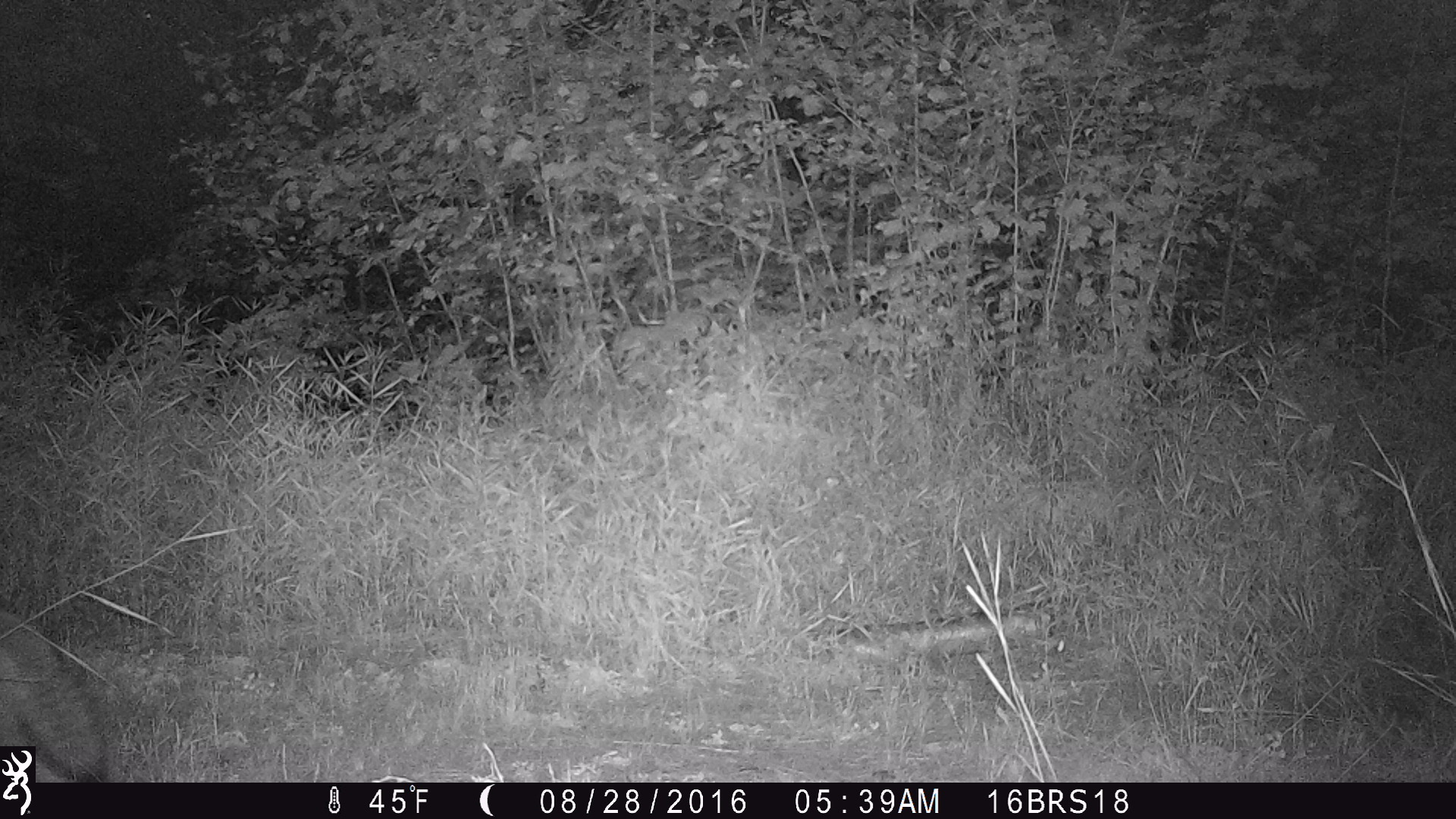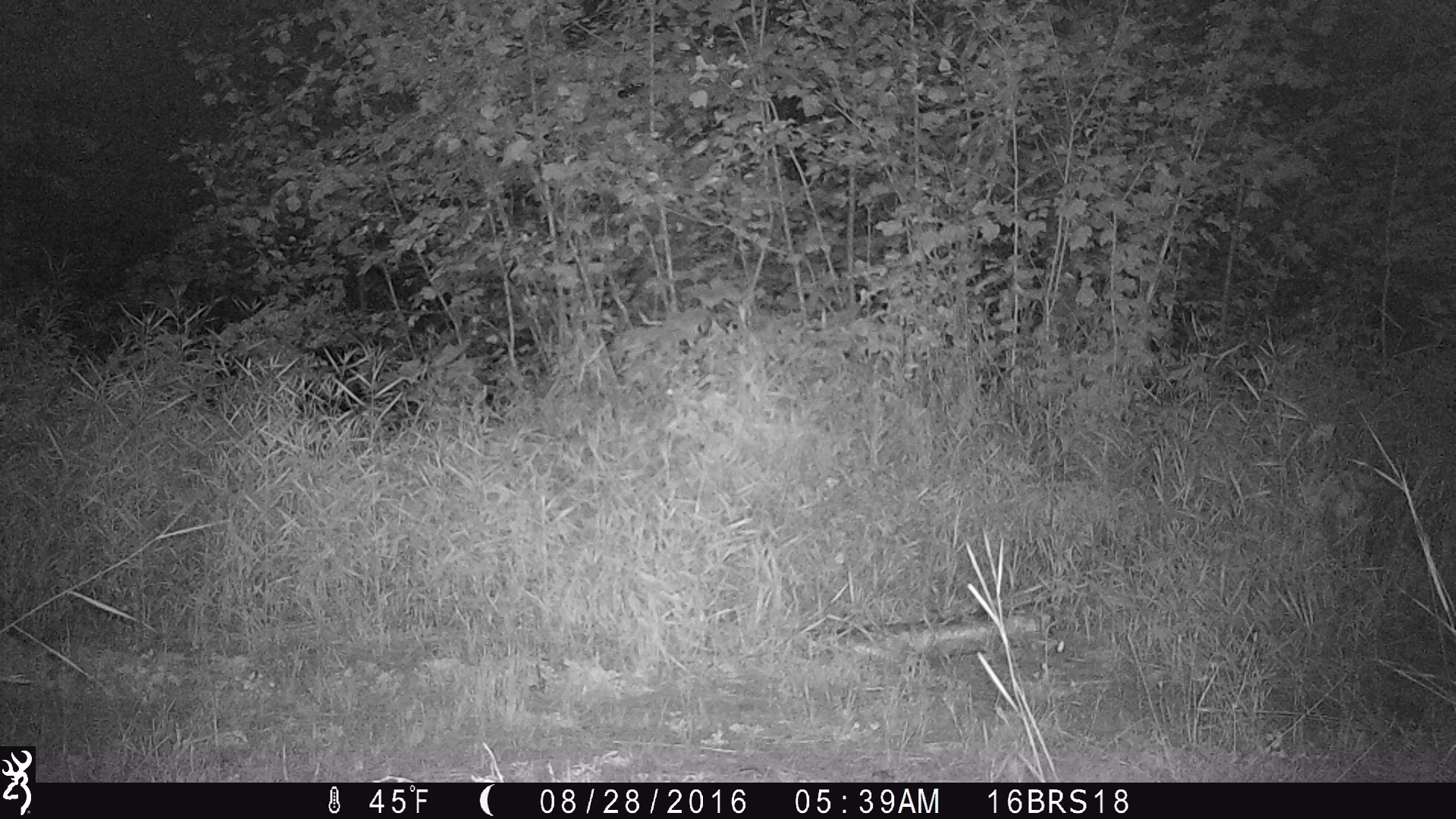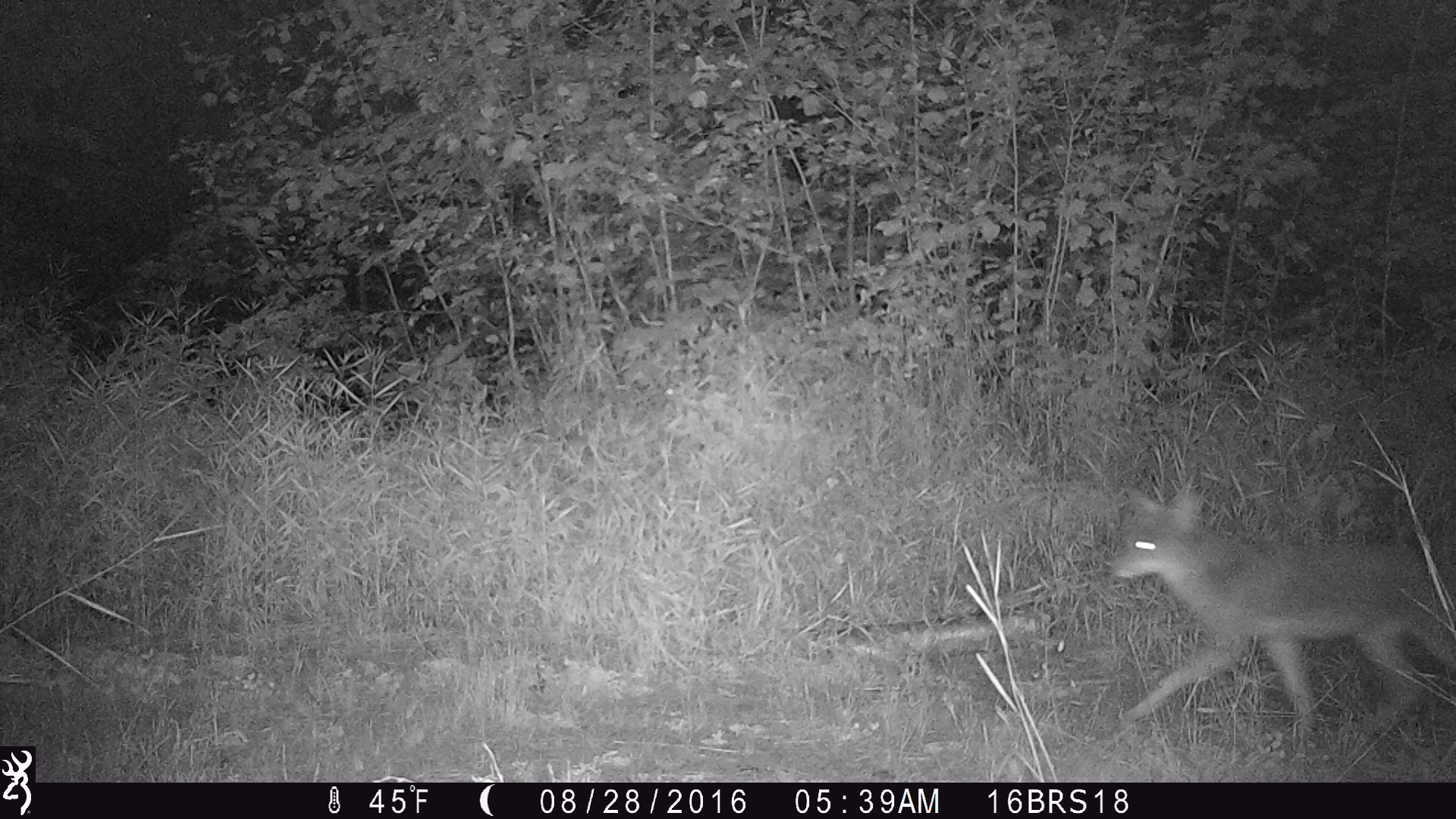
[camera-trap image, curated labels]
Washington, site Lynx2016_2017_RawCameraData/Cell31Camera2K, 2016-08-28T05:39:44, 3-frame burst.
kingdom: Animalia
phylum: Chordata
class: Mammalia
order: Carnivora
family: Canidae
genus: Canis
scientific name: Canis latrans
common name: coyote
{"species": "Canis latrans (coyote)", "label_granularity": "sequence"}